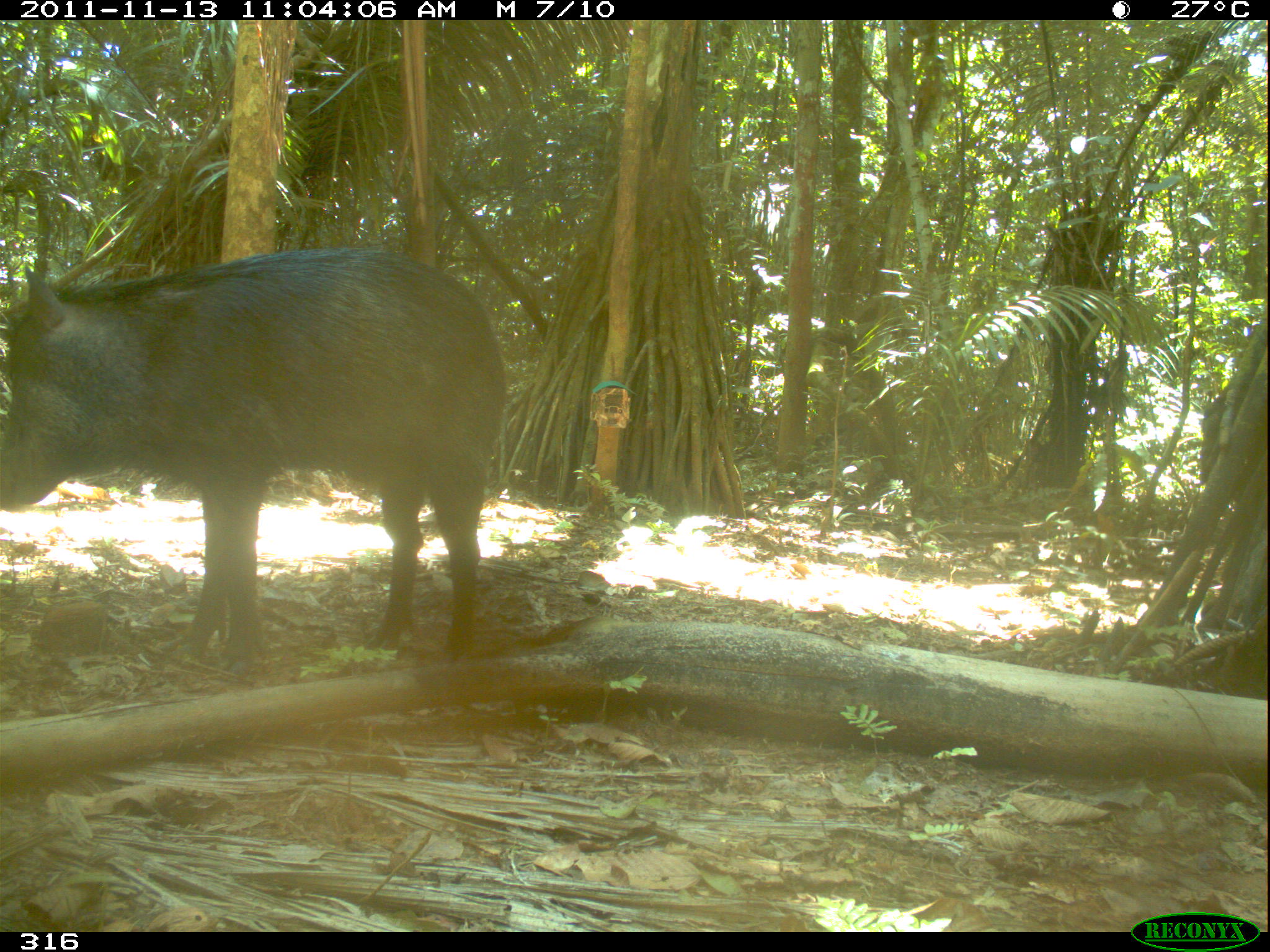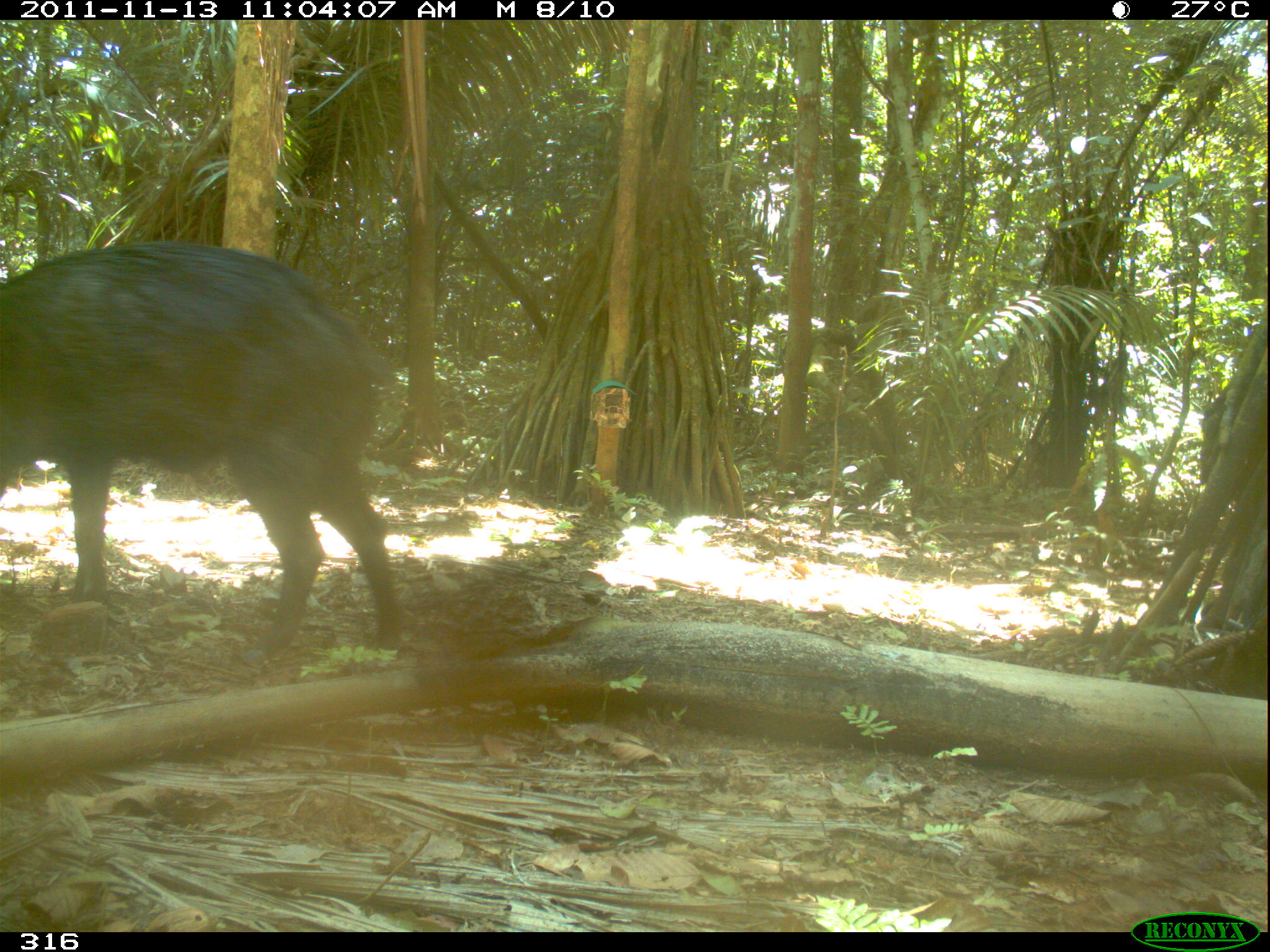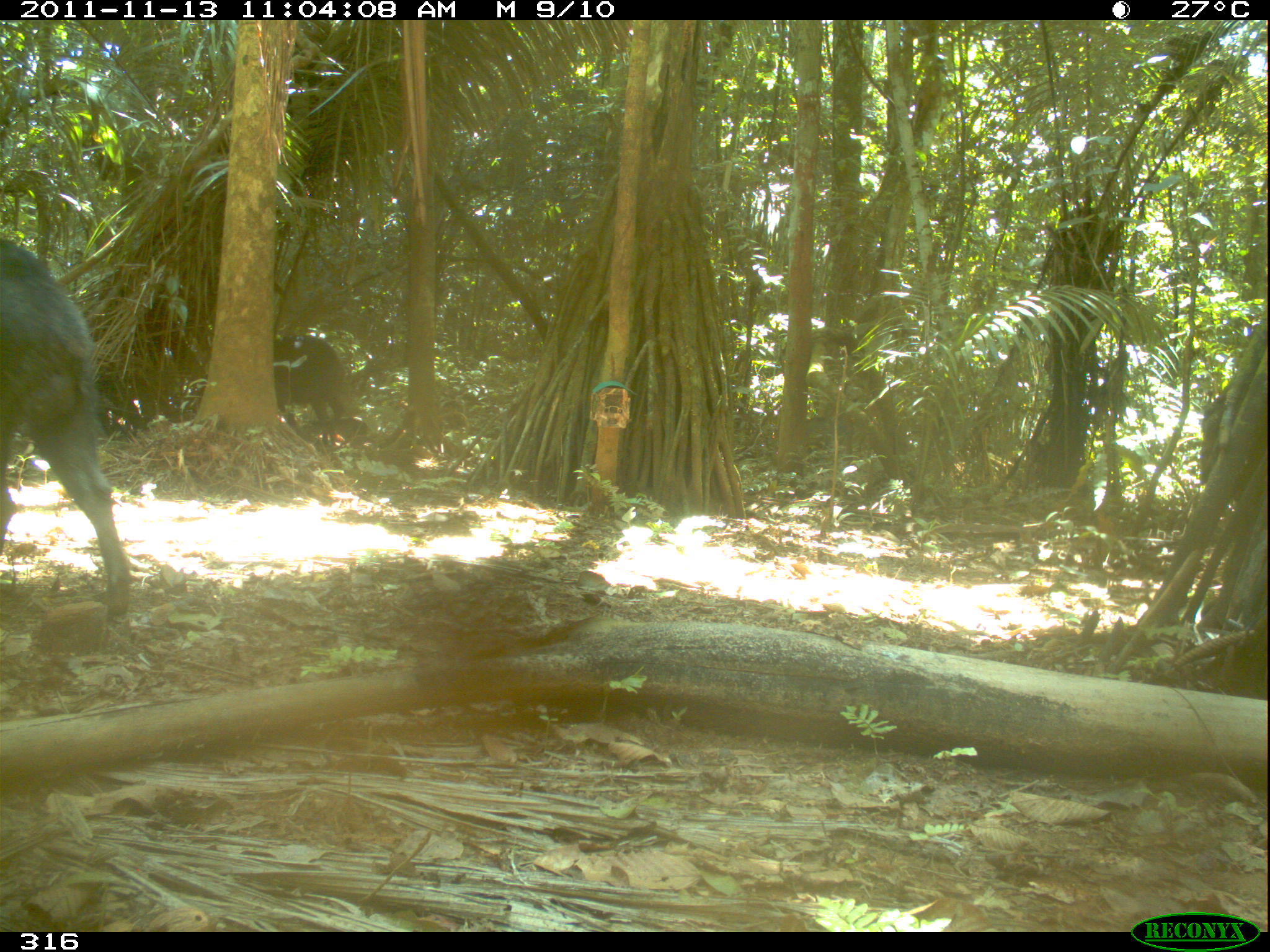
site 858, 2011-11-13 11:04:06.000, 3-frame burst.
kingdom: Animalia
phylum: Chordata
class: Mammalia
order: Artiodactyla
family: Tayassuidae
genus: Tayassu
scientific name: Tayassu pecari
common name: white-lipped peccary